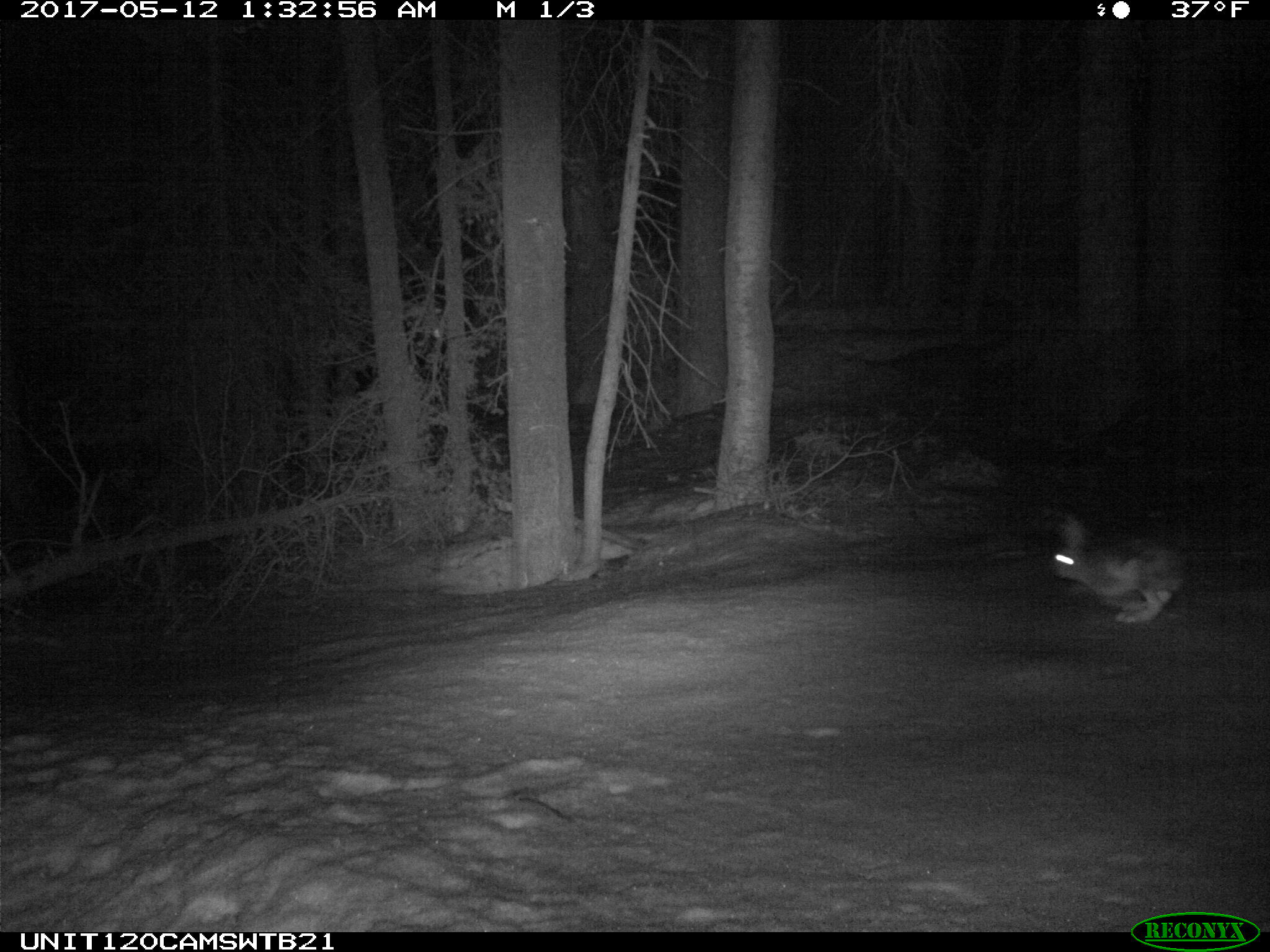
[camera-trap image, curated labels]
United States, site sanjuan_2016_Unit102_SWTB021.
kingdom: Animalia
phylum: Chordata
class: Mammalia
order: Lagomorpha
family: Leporidae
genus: Lepus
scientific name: Lepus americanus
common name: snowshoe hare